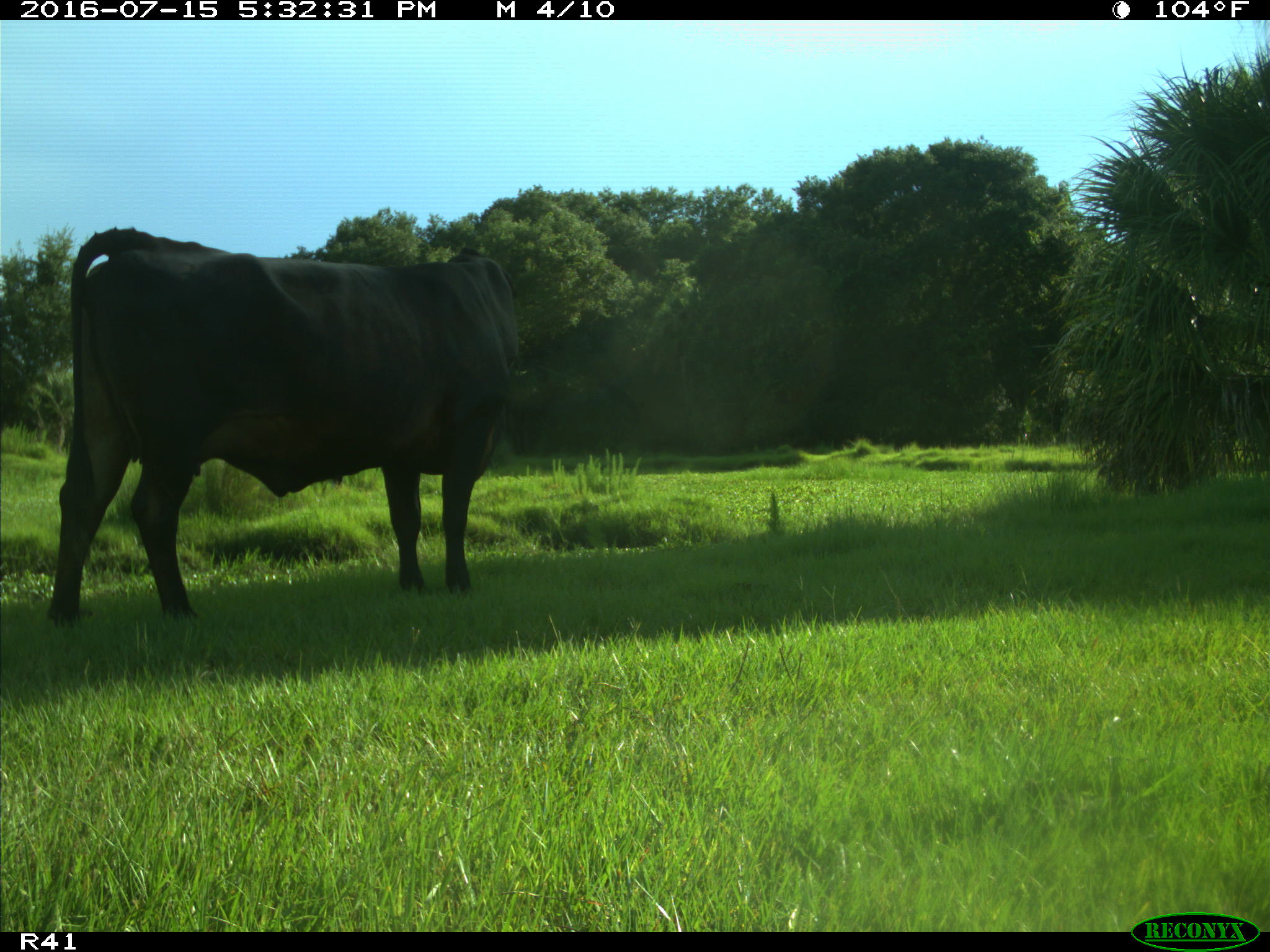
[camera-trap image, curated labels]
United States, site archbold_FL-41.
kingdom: Animalia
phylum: Chordata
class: Mammalia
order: Artiodactyla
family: Bovidae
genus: Bos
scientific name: Bos taurus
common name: domestic cow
Bos taurus (domestic cow).